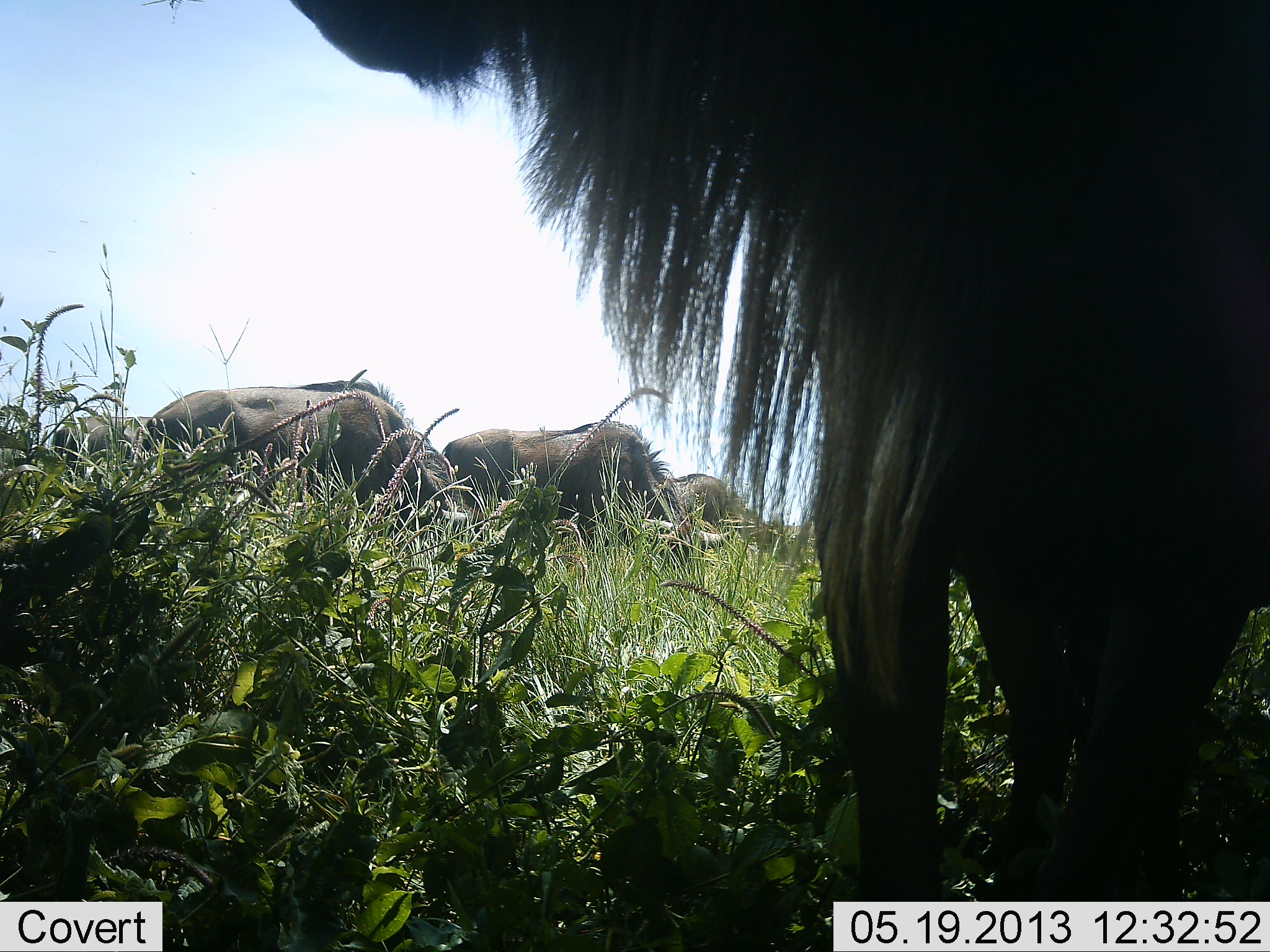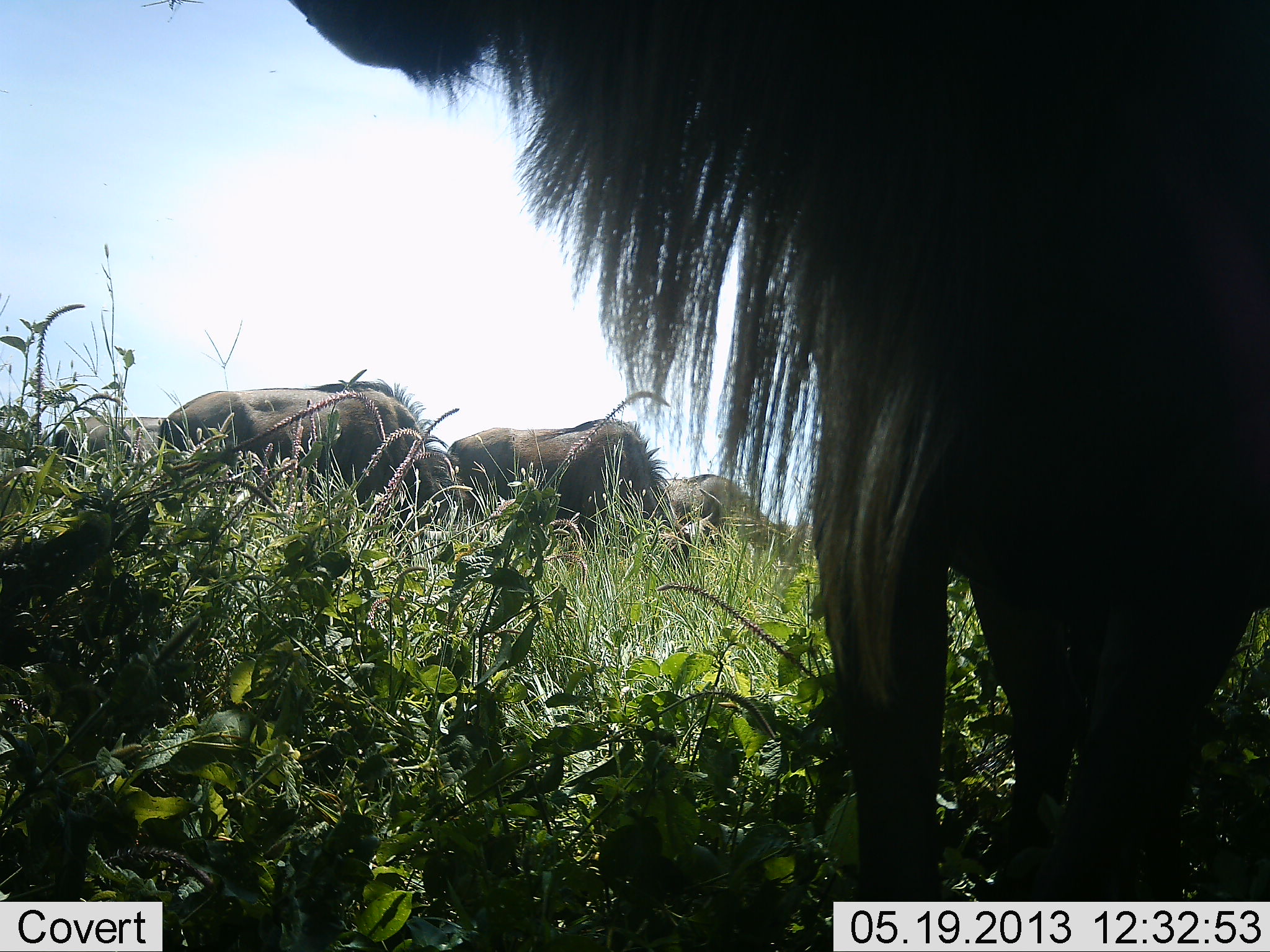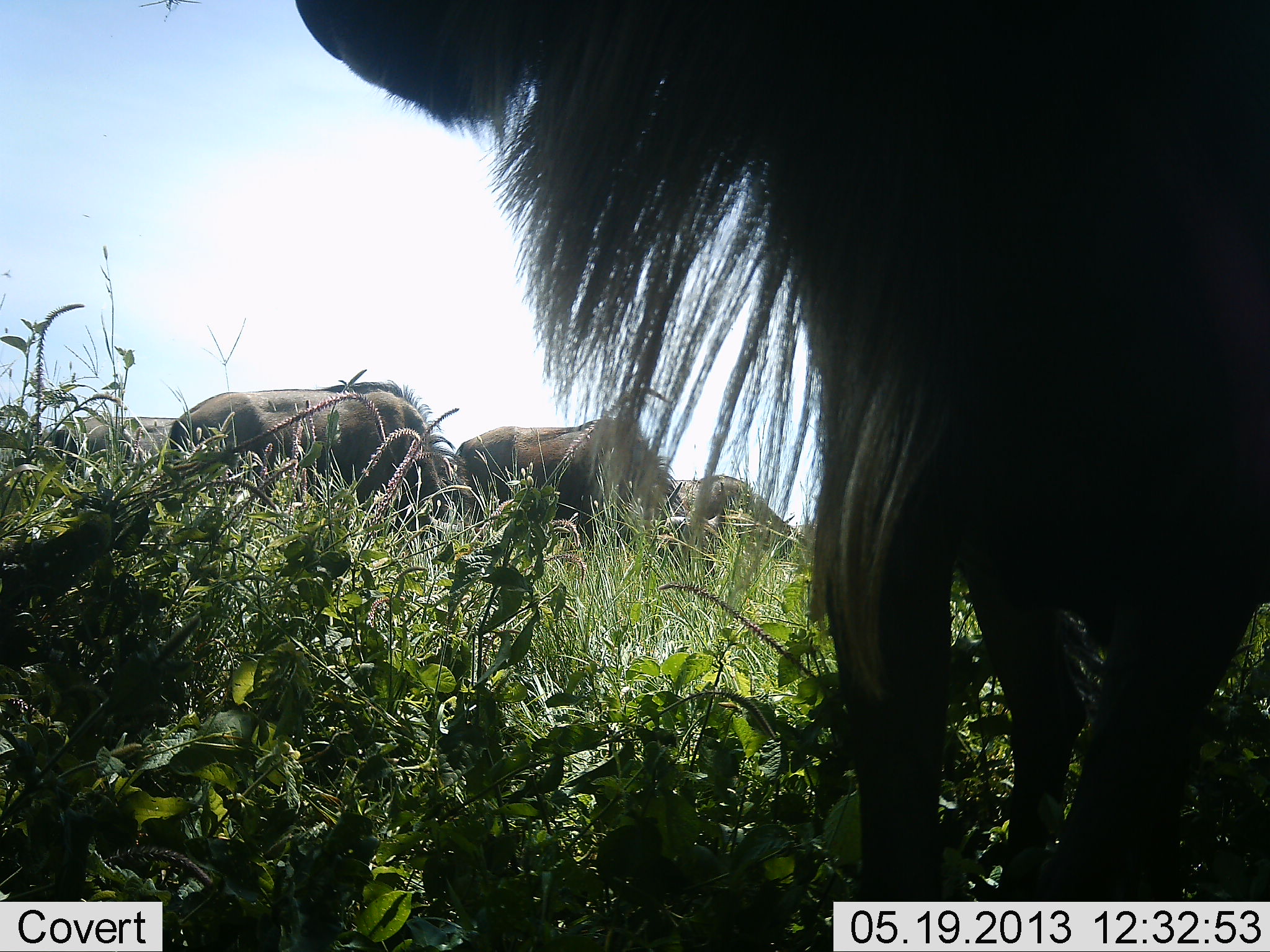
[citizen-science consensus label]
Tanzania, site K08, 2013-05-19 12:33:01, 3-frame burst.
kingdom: Animalia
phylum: Chordata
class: Mammalia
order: Artiodactyla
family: Bovidae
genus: Connochaetes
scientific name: Connochaetes taurinus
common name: blue wildebeest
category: wildebeest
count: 5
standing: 75%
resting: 4%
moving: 21%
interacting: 0%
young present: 0%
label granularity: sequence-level